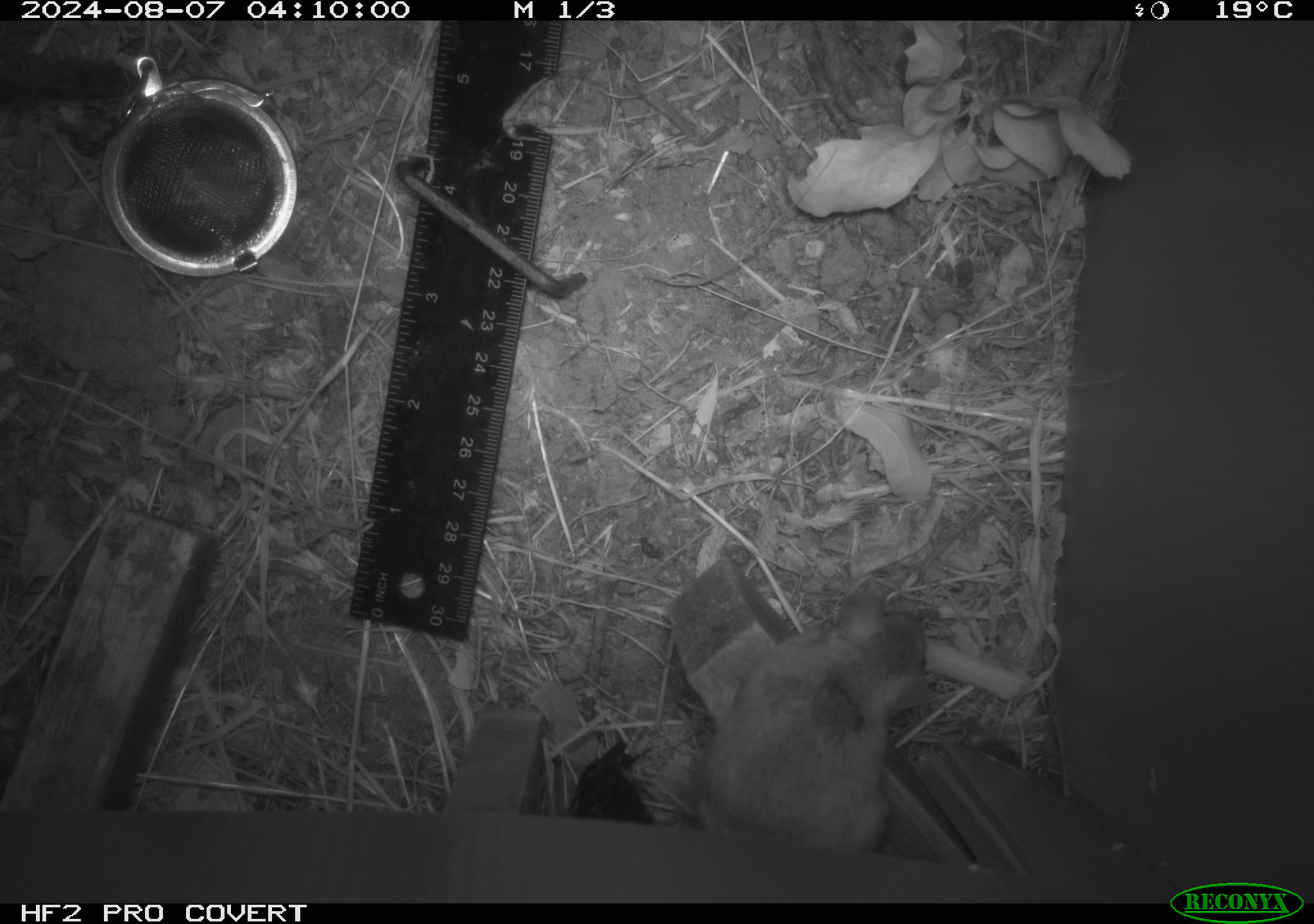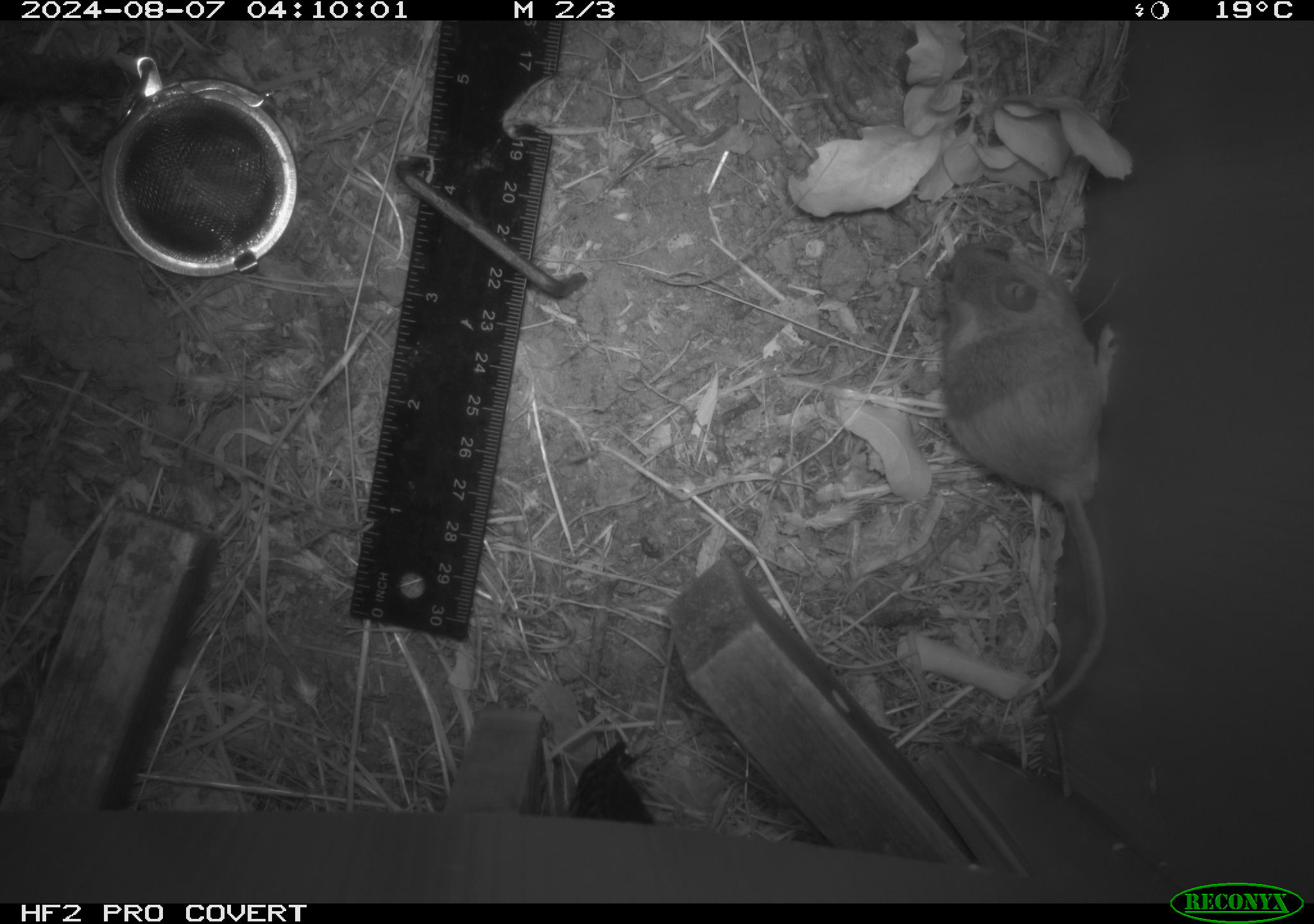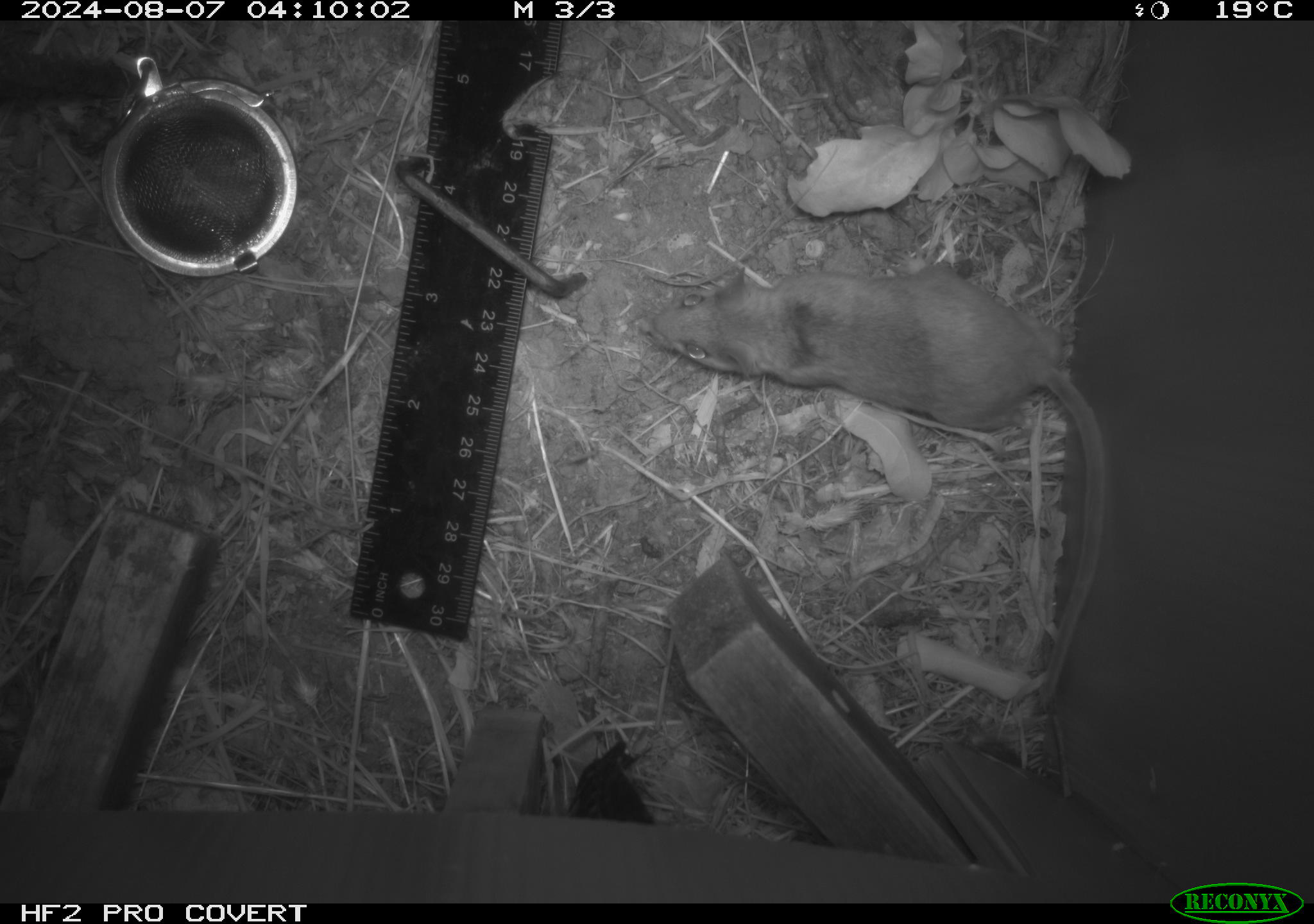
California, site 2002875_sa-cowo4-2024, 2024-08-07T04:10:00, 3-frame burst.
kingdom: Animalia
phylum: Chordata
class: Mammalia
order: Rodentia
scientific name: Rodentia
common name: rodent